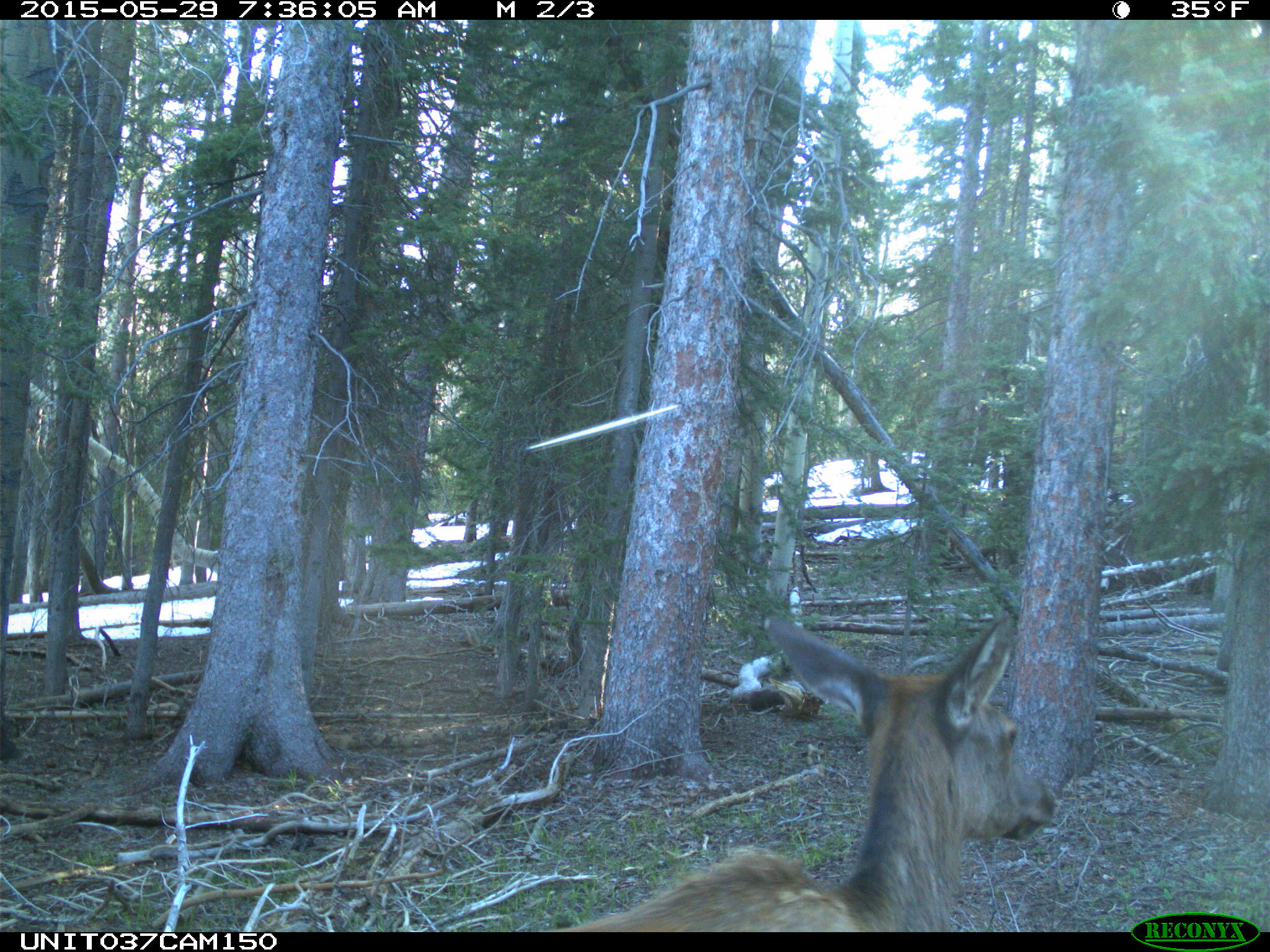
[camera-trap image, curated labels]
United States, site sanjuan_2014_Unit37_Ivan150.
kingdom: Animalia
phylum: Chordata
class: Mammalia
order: Artiodactyla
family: Cervidae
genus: Cervus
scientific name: Cervus elaphus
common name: red deer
Cervus elaphus (red deer).